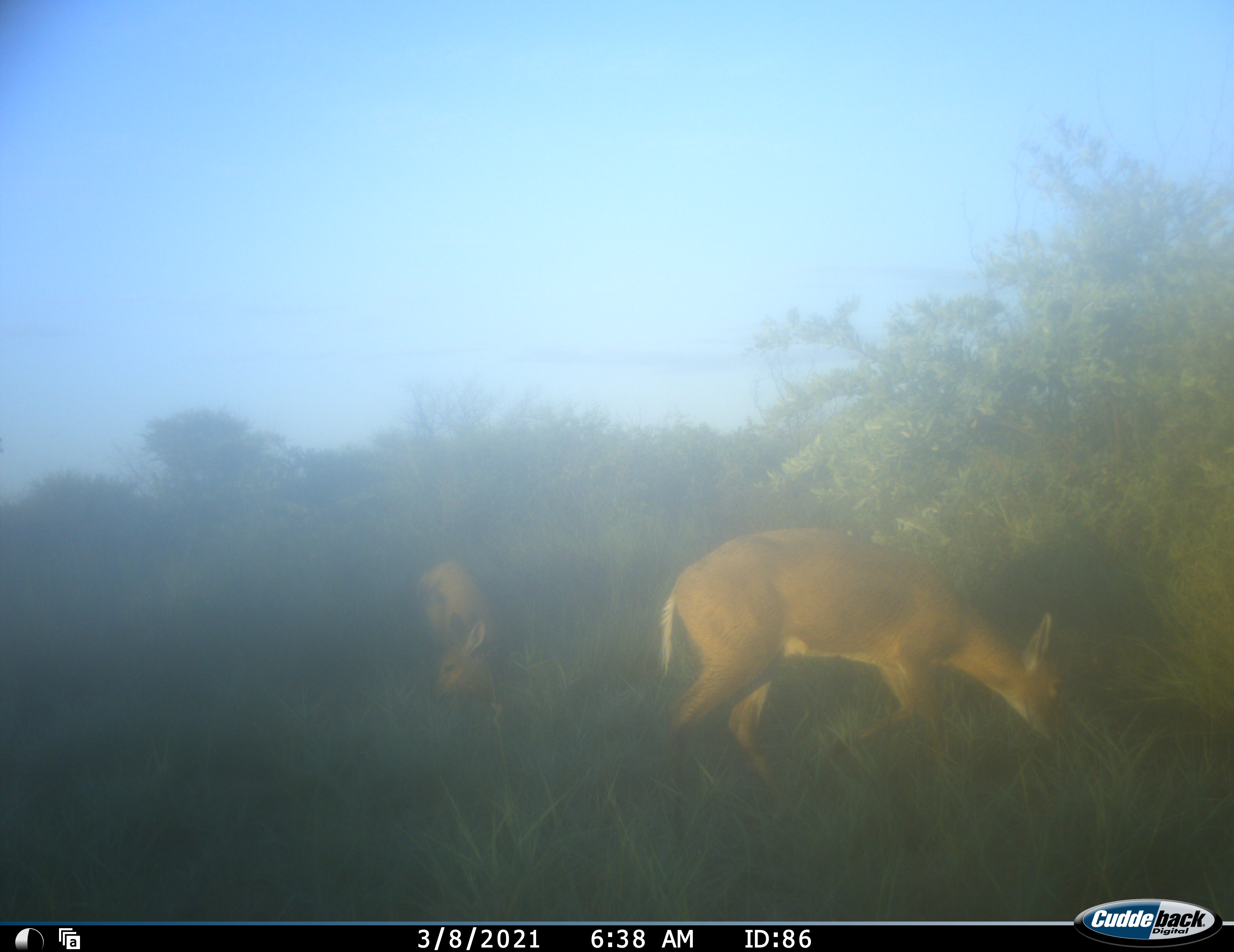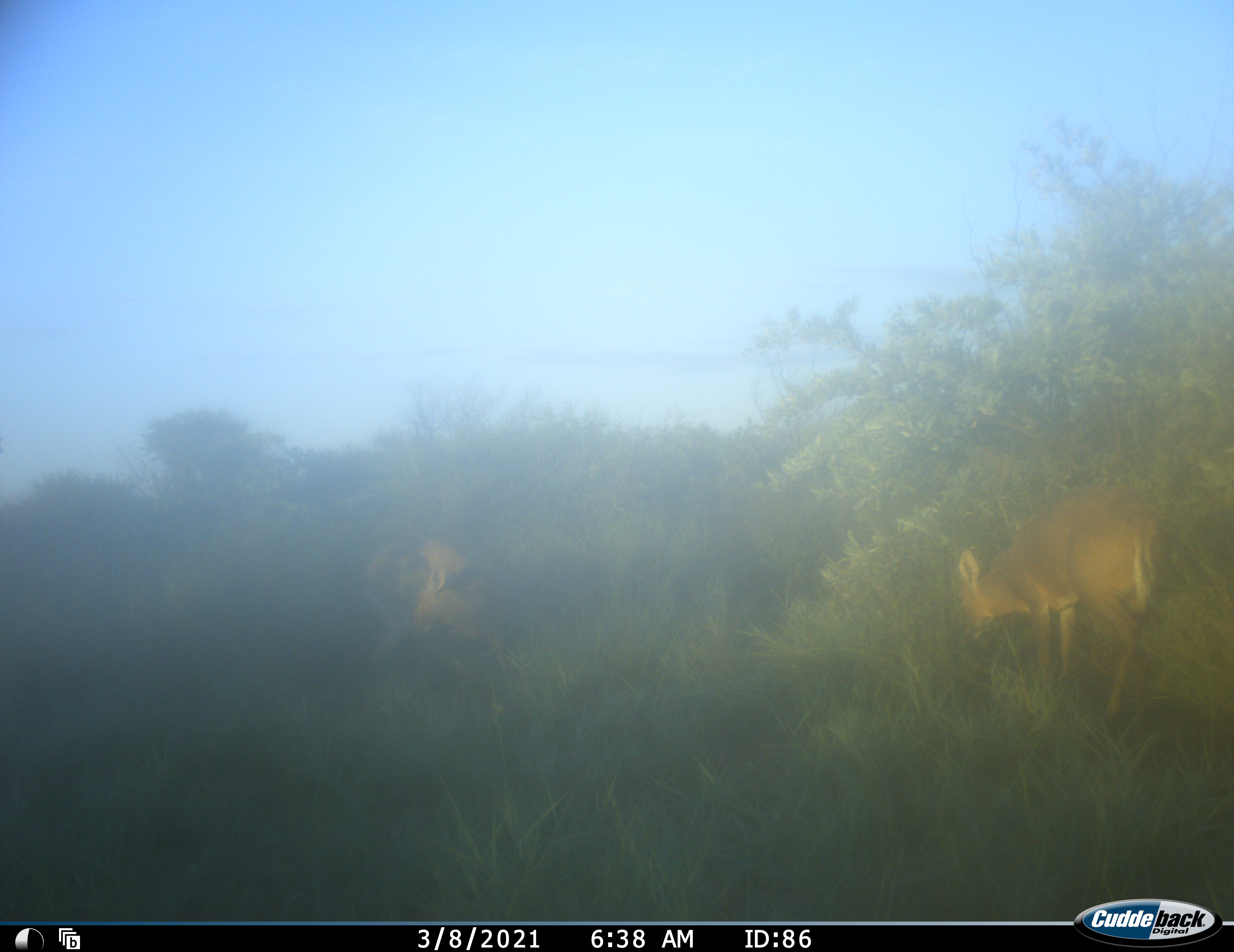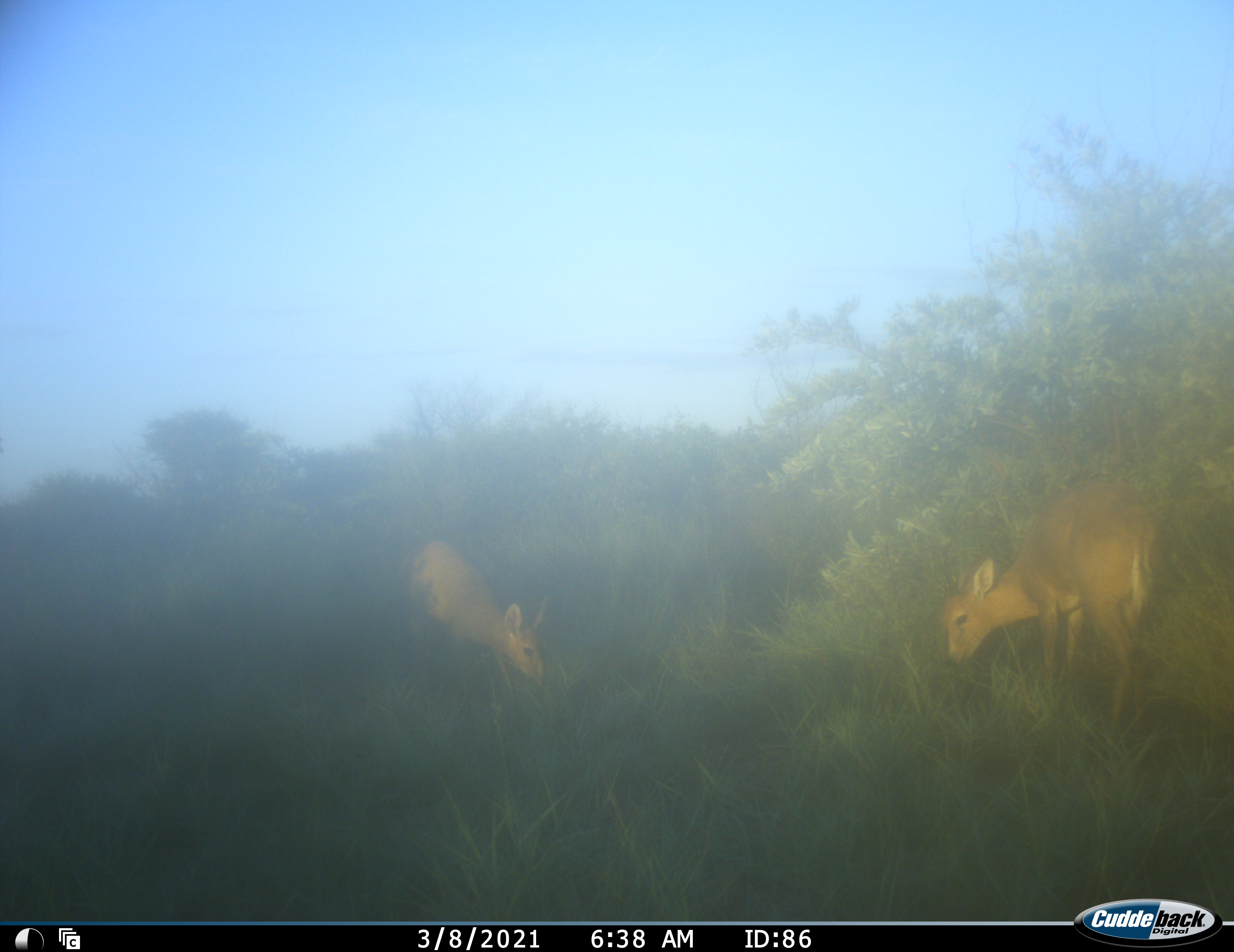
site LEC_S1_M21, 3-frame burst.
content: unidentified animal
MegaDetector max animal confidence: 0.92